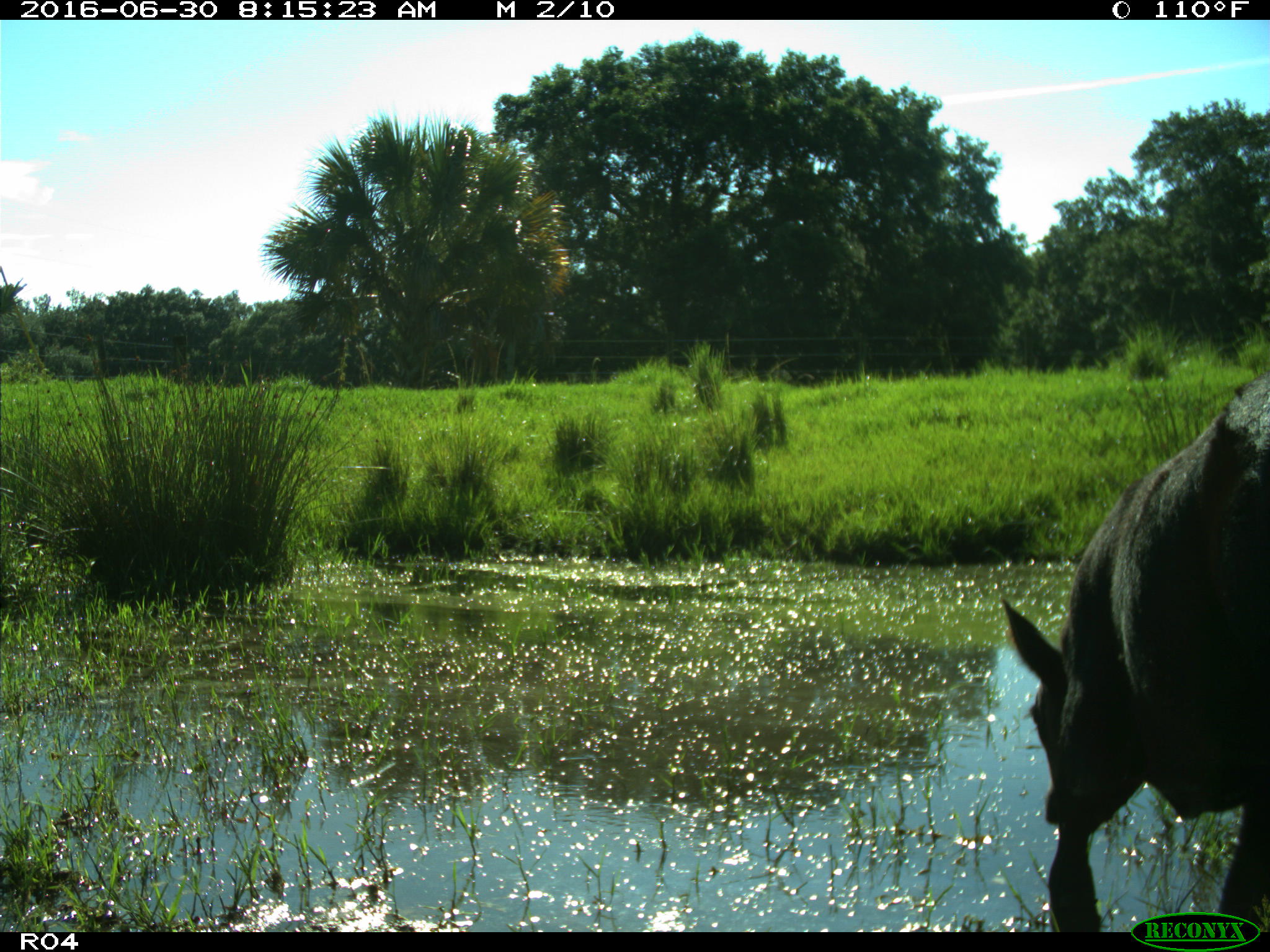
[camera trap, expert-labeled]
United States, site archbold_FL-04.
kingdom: Animalia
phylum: Chordata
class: Mammalia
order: Artiodactyla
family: Bovidae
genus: Bos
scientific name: Bos taurus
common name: domestic cow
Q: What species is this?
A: Bos taurus (domestic cow).